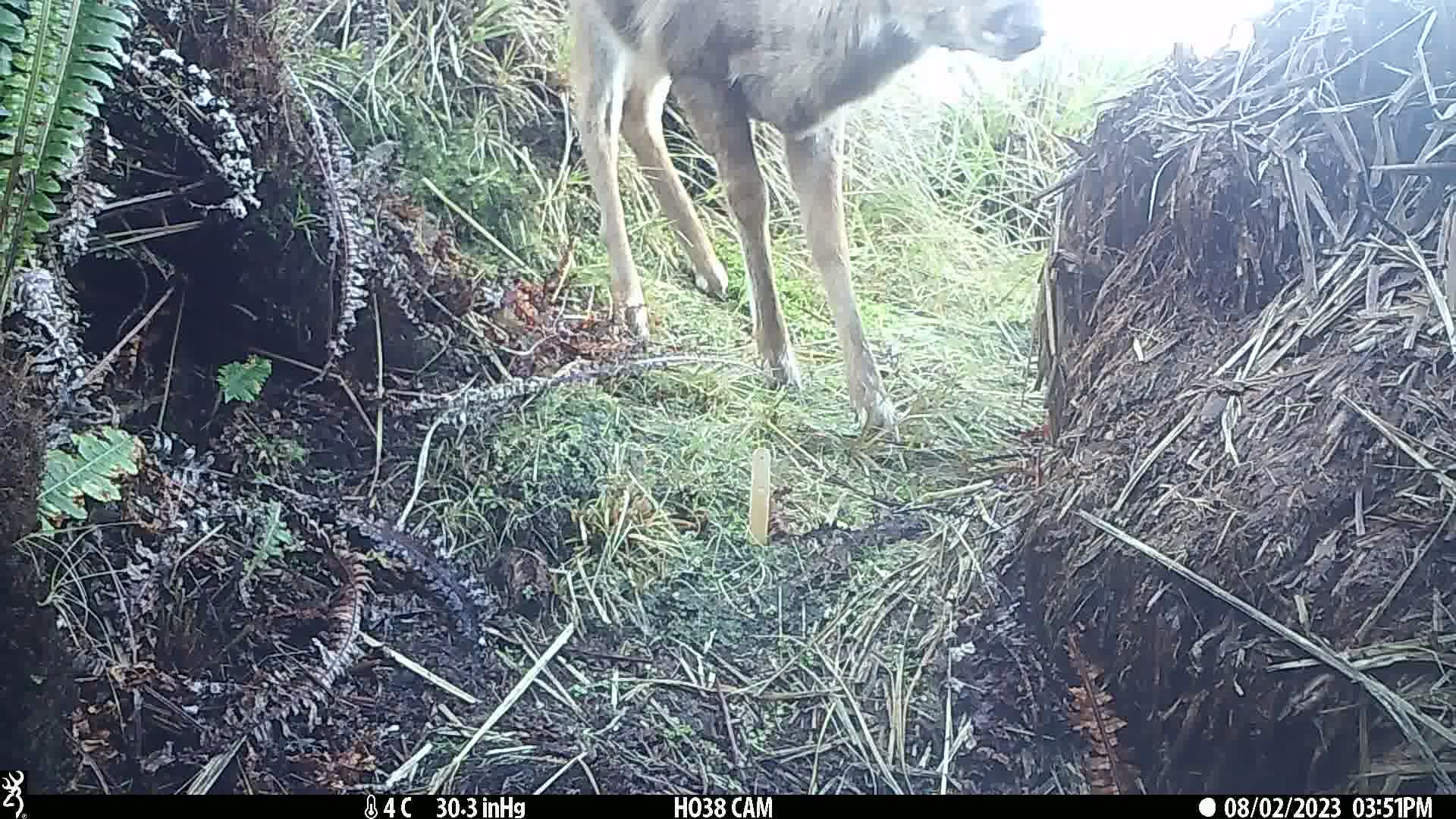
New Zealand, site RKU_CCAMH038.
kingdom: Animalia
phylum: Chordata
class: Mammalia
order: Artiodactyla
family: Cervidae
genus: Odocoileus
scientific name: Odocoileus virginianus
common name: white-tailed deer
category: white tailed deer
White tailed deer (white-tailed deer) (Odocoileus virginianus).